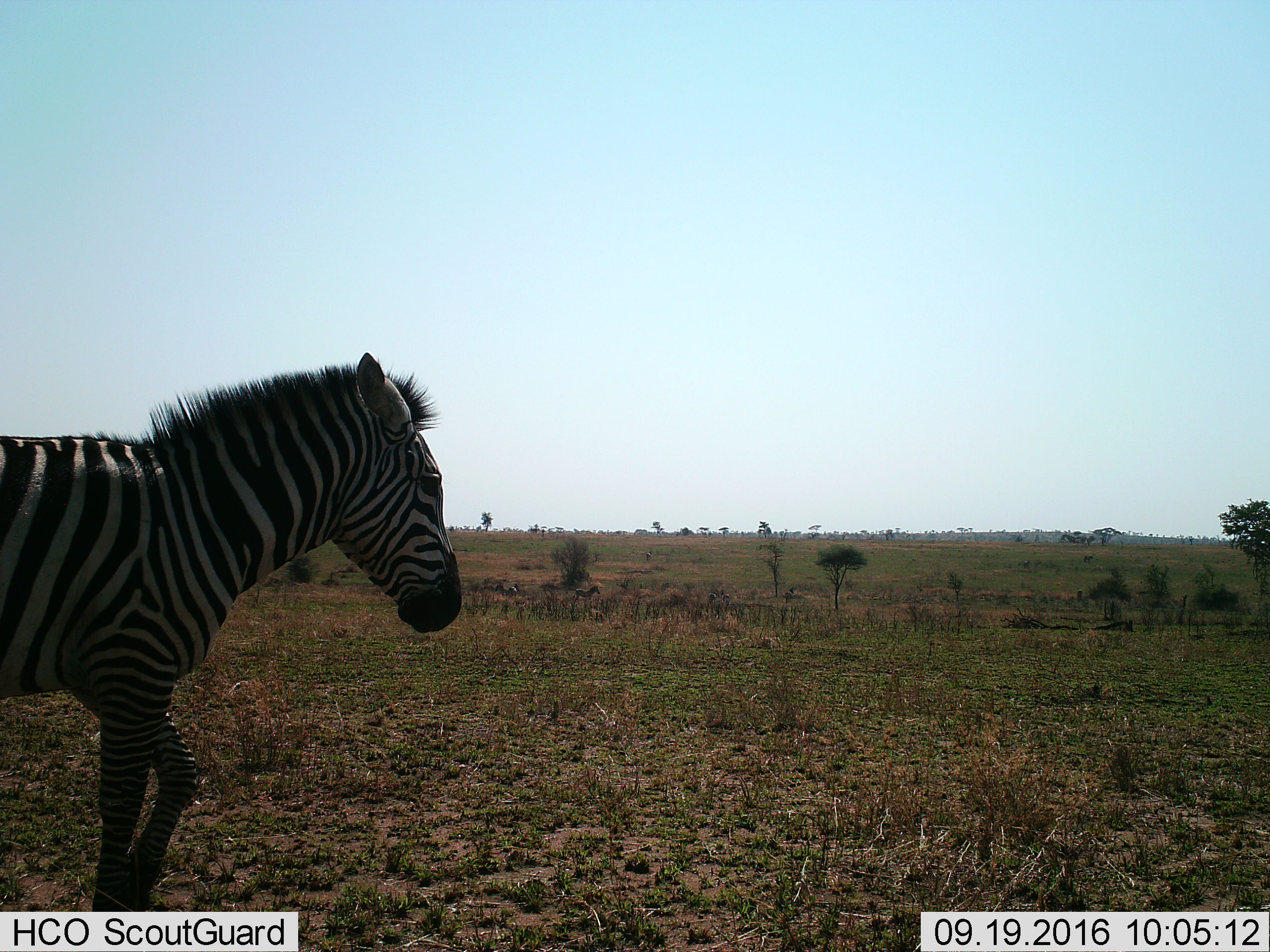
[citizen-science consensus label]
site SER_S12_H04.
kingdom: Animalia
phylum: Chordata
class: Mammalia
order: Perissodactyla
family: Equidae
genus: Equus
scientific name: Equus quagga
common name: plains zebra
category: zebraplains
Zebraplains (plains zebra) (Equus quagga), count 1. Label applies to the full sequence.